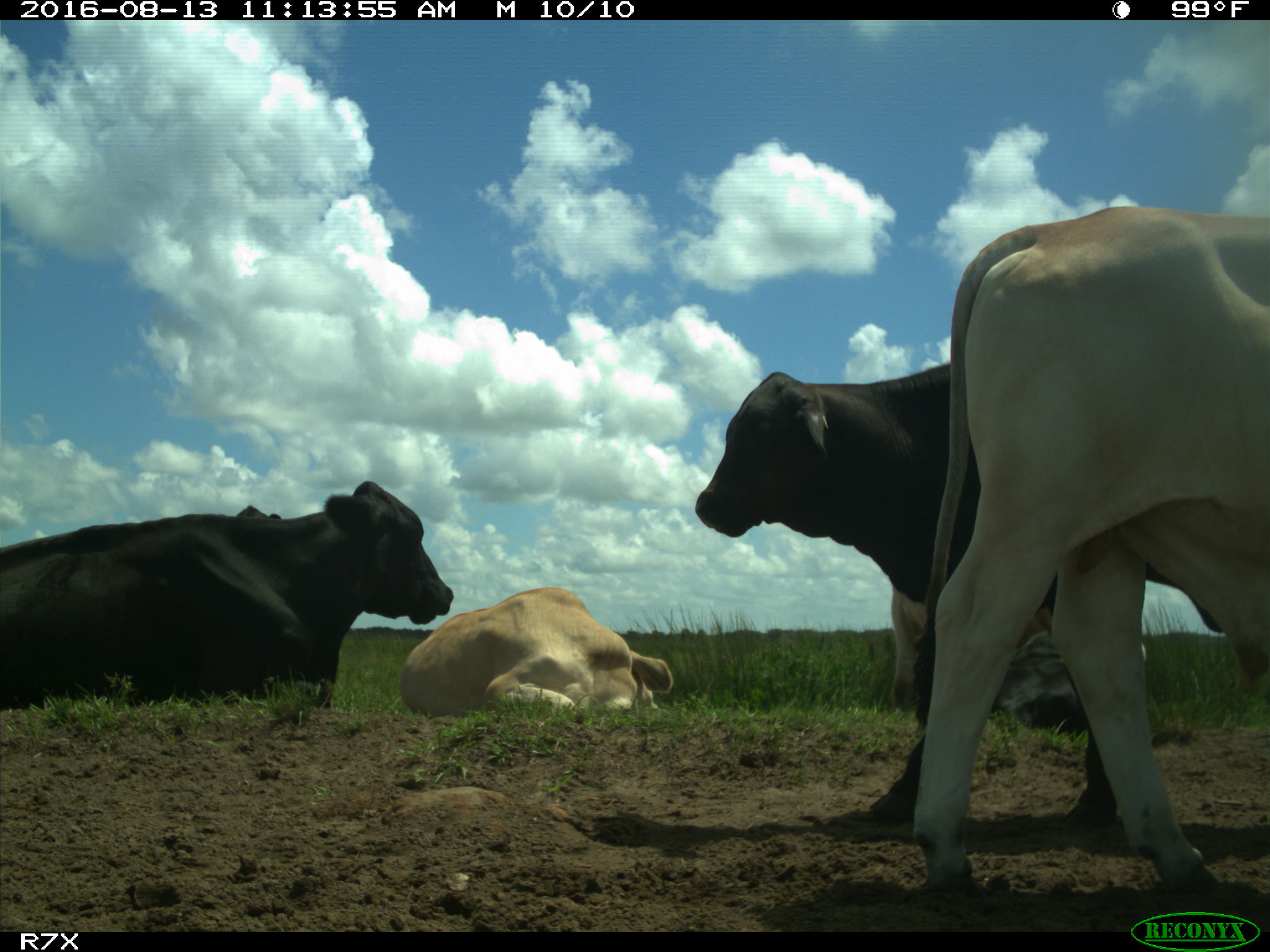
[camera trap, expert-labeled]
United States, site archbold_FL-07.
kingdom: Animalia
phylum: Chordata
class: Mammalia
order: Artiodactyla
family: Bovidae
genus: Bos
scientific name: Bos taurus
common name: domestic cow